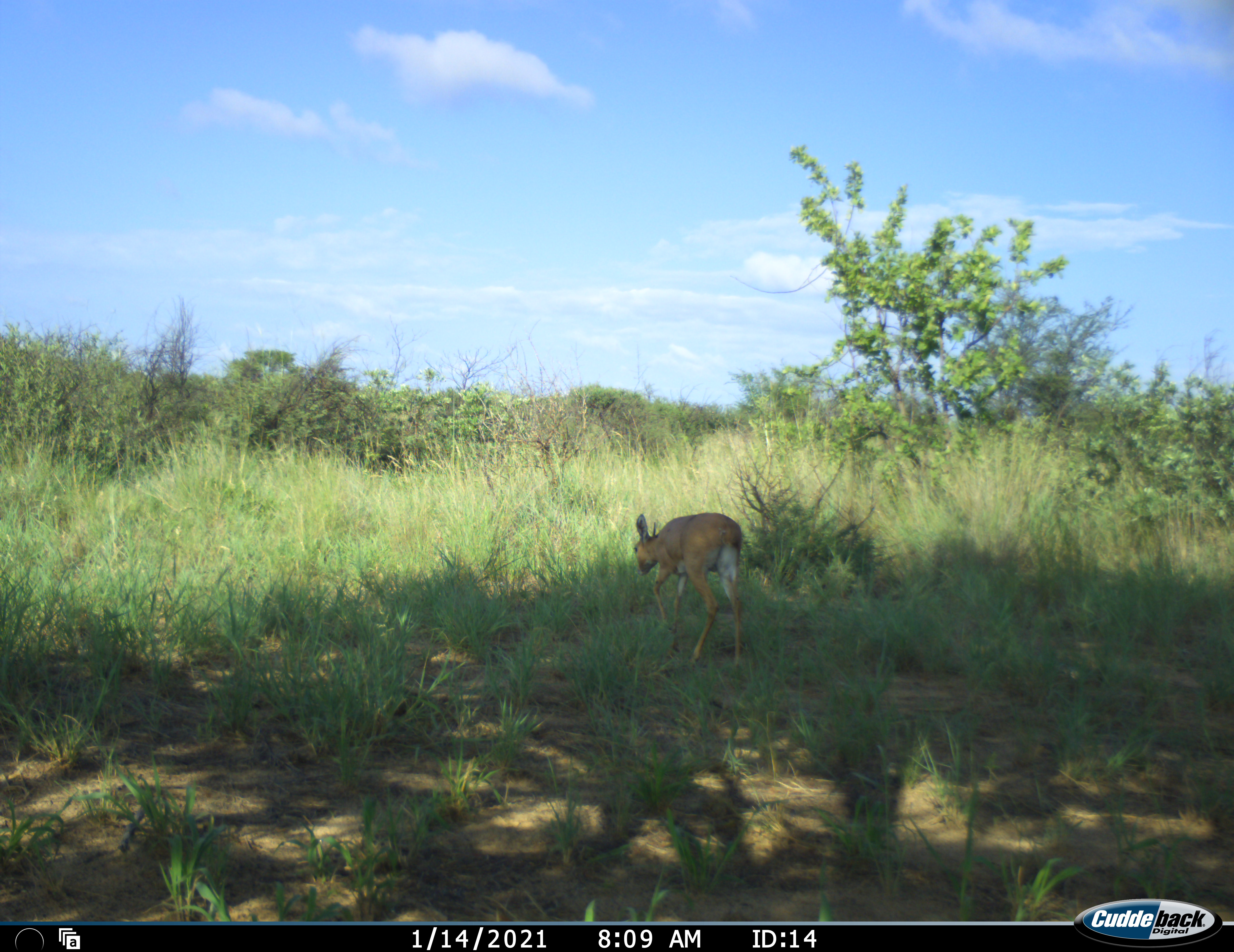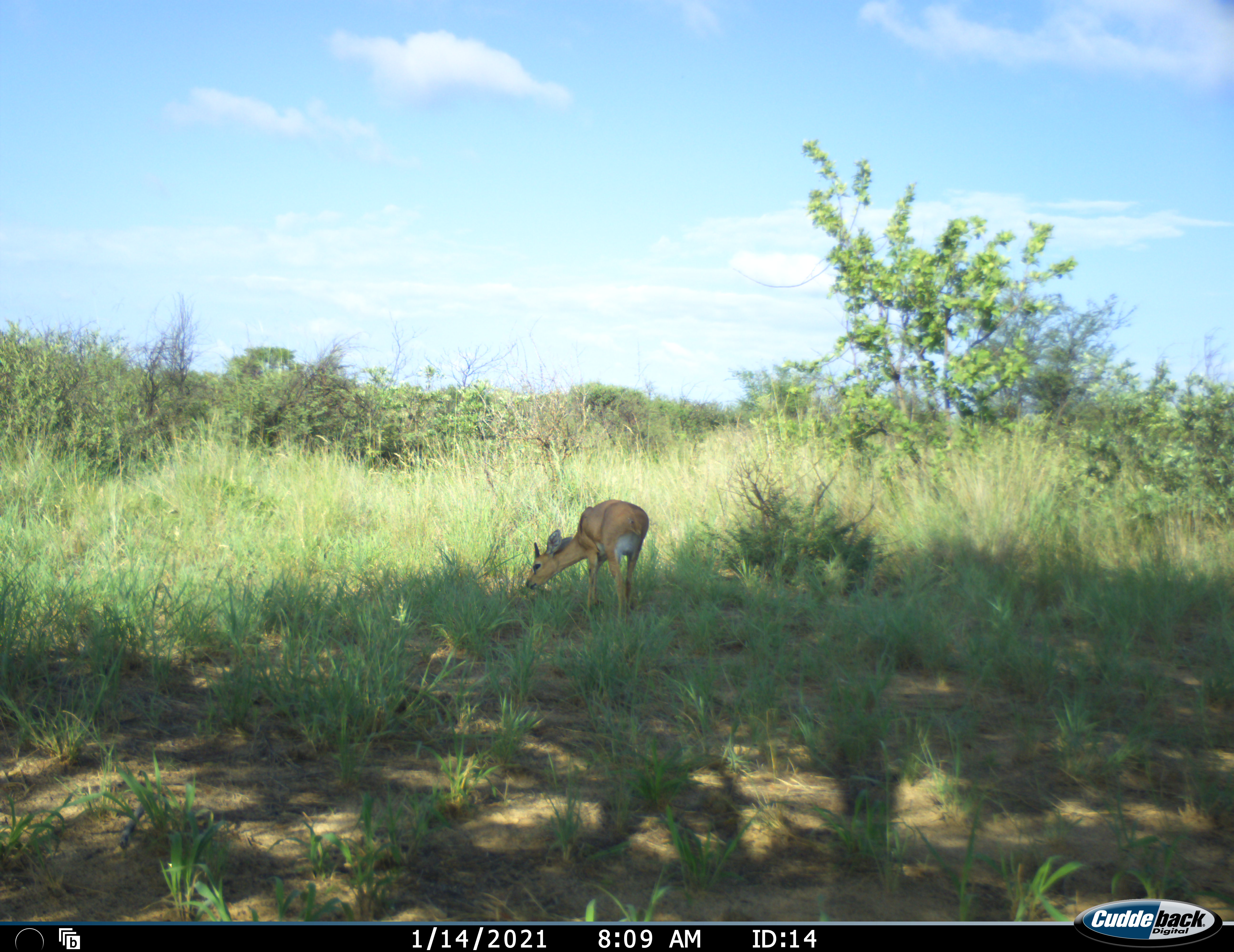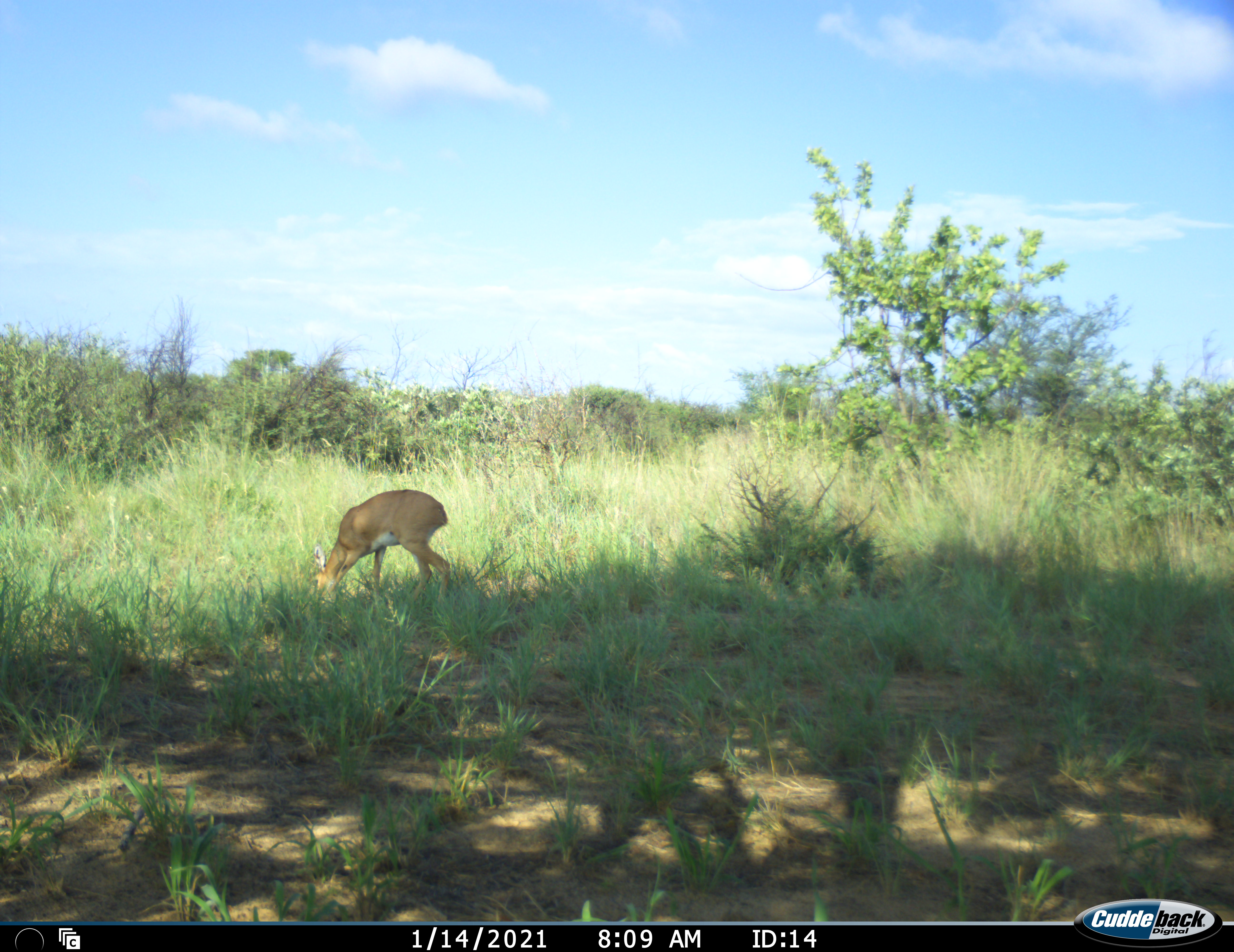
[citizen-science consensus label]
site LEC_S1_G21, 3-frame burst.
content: unidentified animal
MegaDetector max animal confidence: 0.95